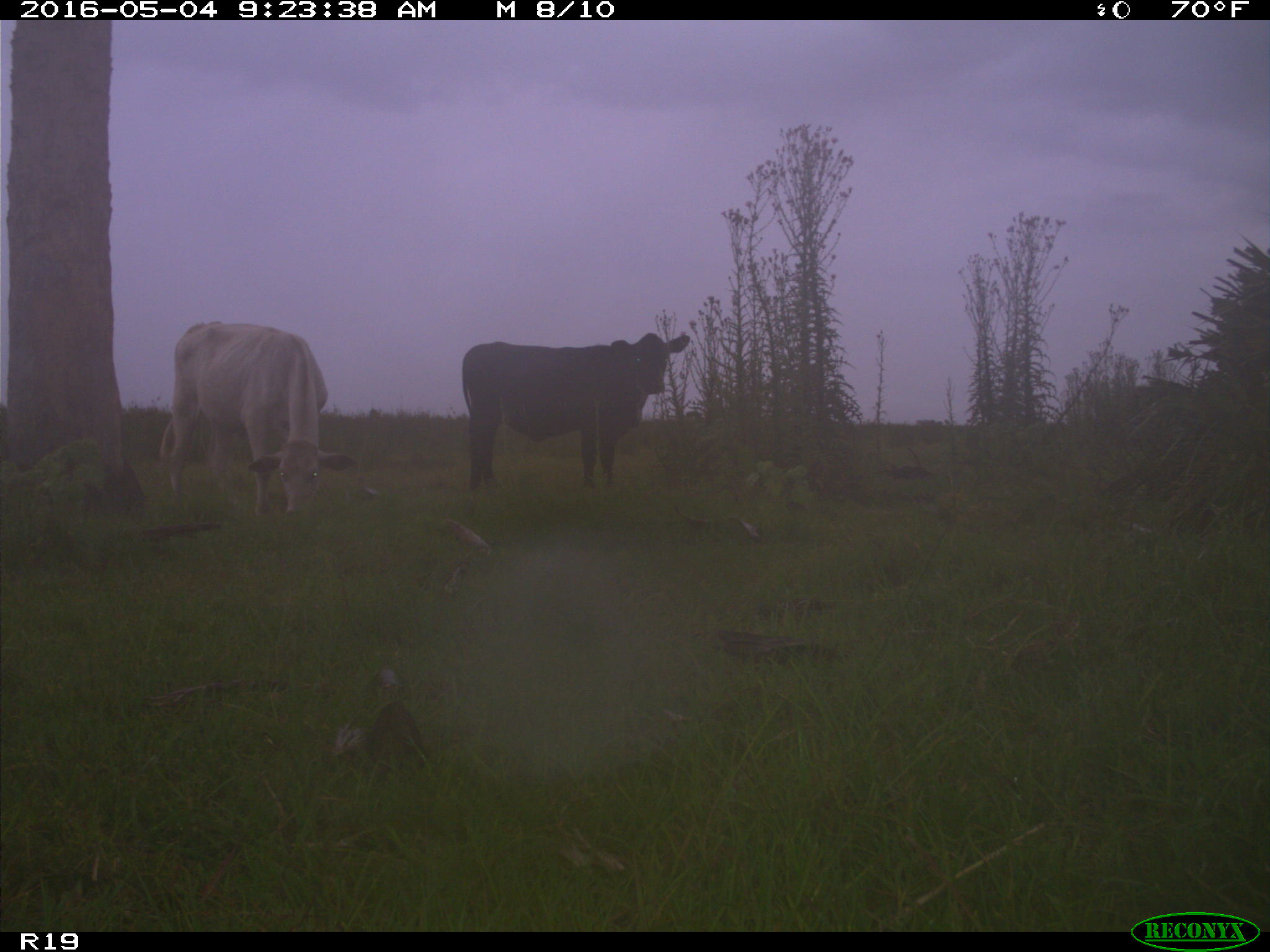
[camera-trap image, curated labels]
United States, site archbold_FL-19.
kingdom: Animalia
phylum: Chordata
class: Mammalia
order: Artiodactyla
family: Bovidae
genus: Bos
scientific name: Bos taurus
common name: domestic cow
Bos taurus (domestic cow).